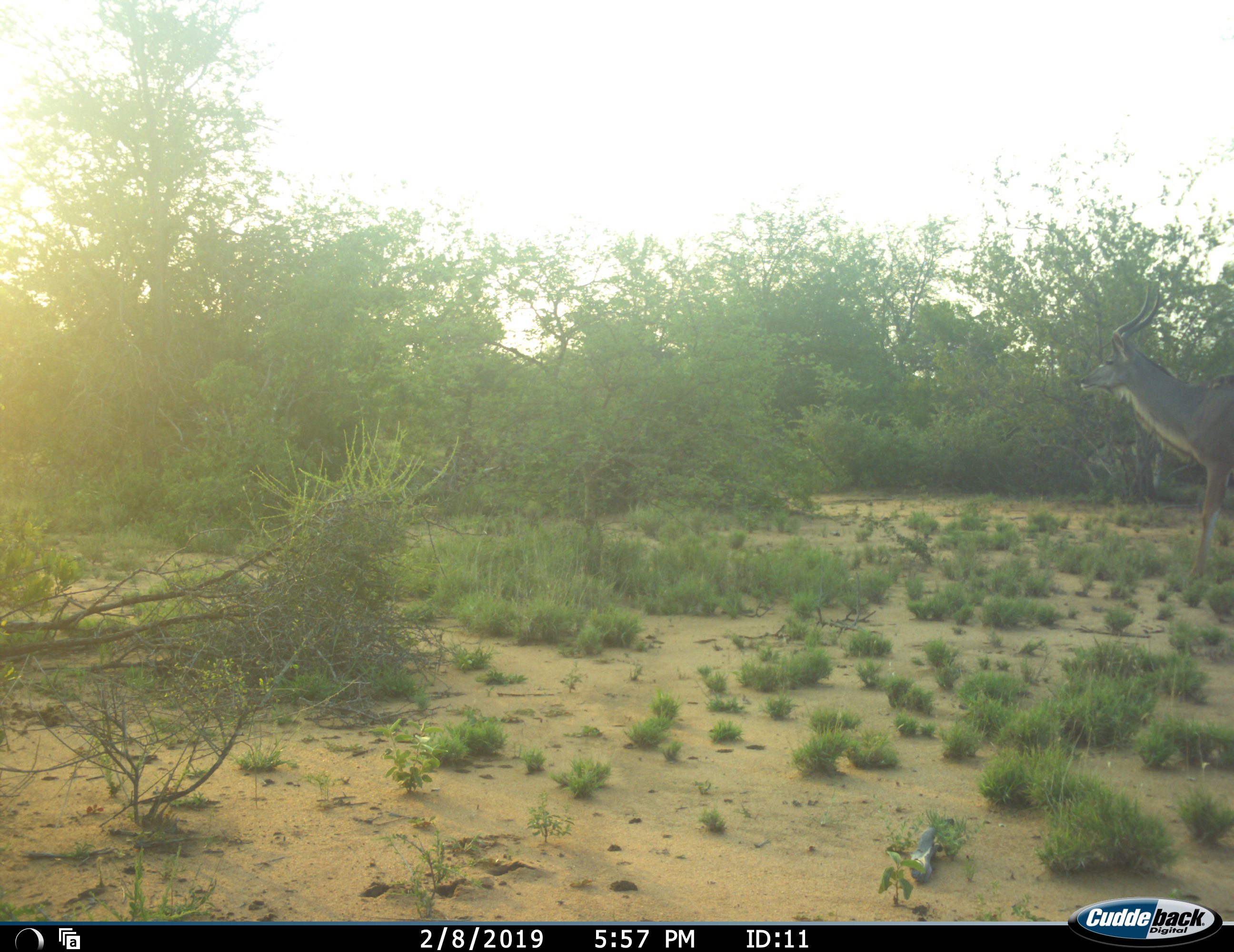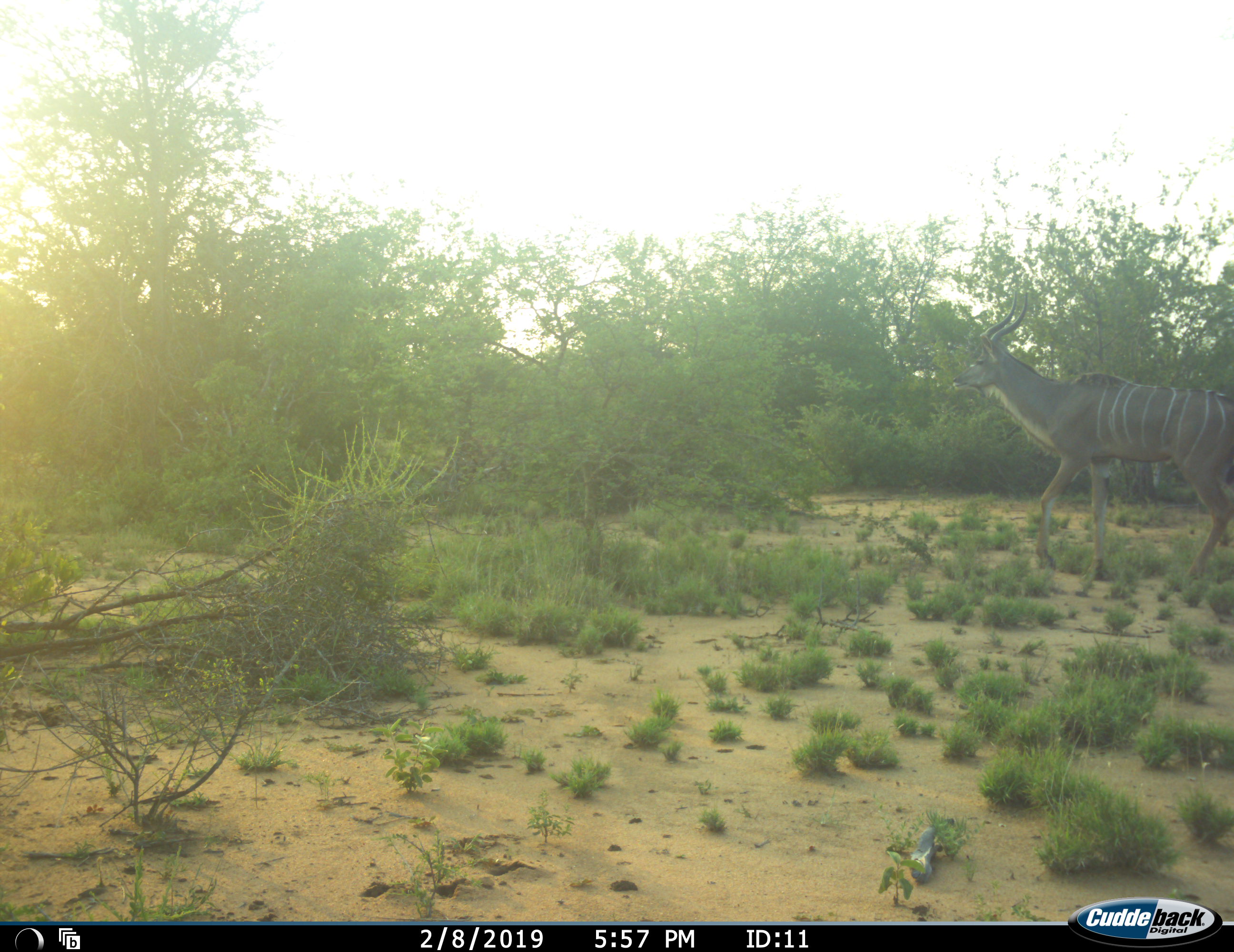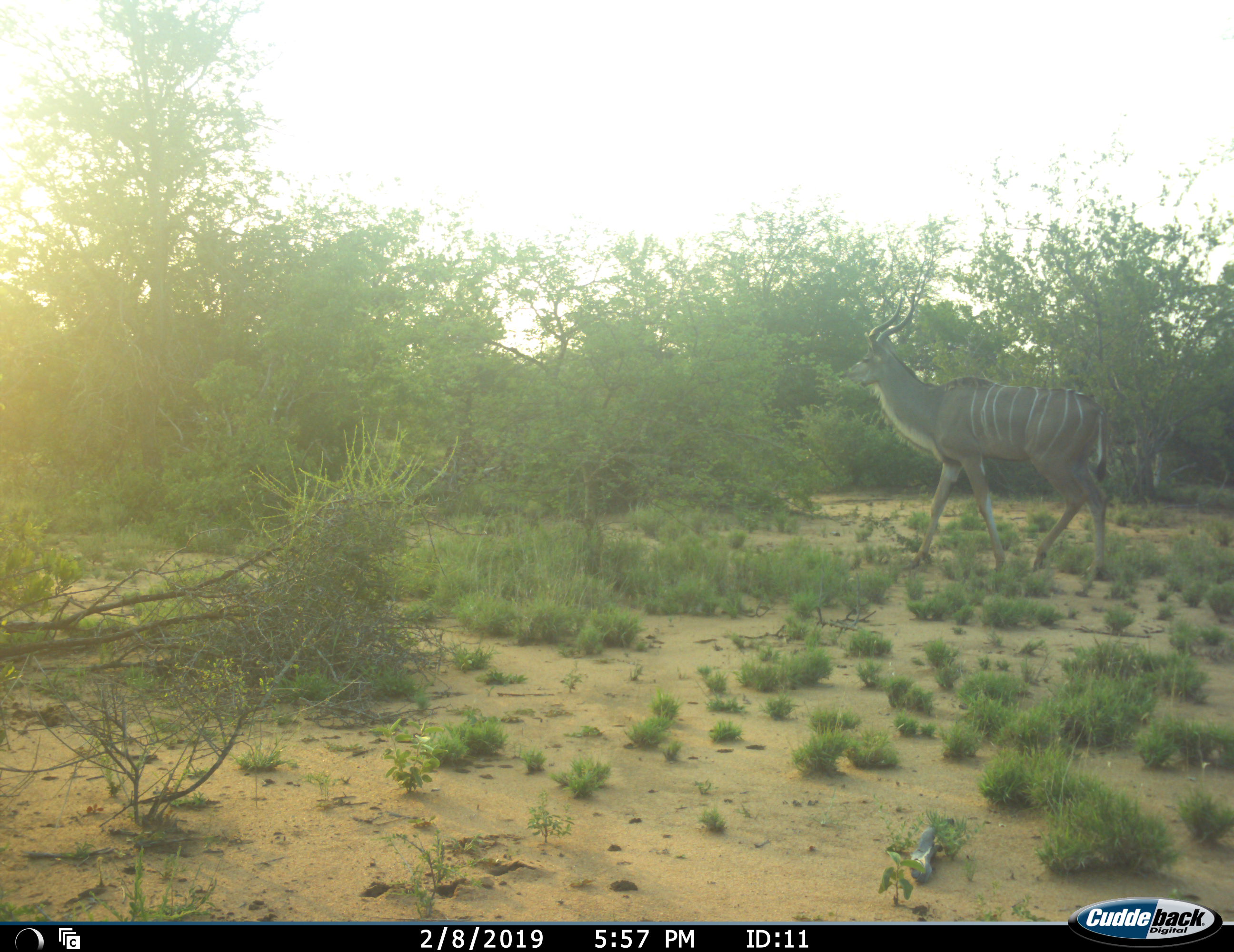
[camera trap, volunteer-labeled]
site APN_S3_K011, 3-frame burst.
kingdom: Animalia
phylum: Chordata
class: Mammalia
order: Artiodactyla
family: Bovidae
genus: Tragelaphus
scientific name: Tragelaphus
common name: kudu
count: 1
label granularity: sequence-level